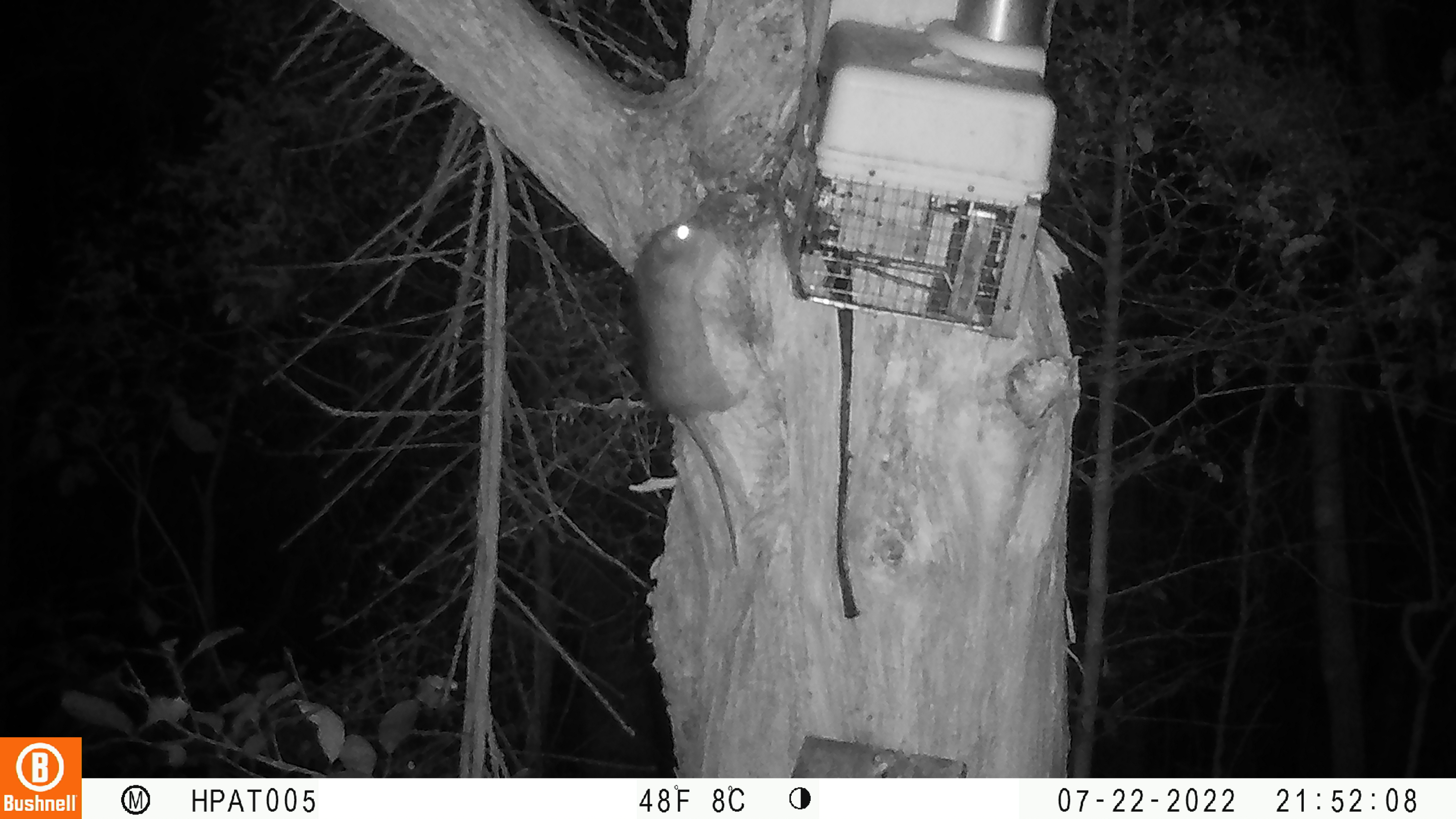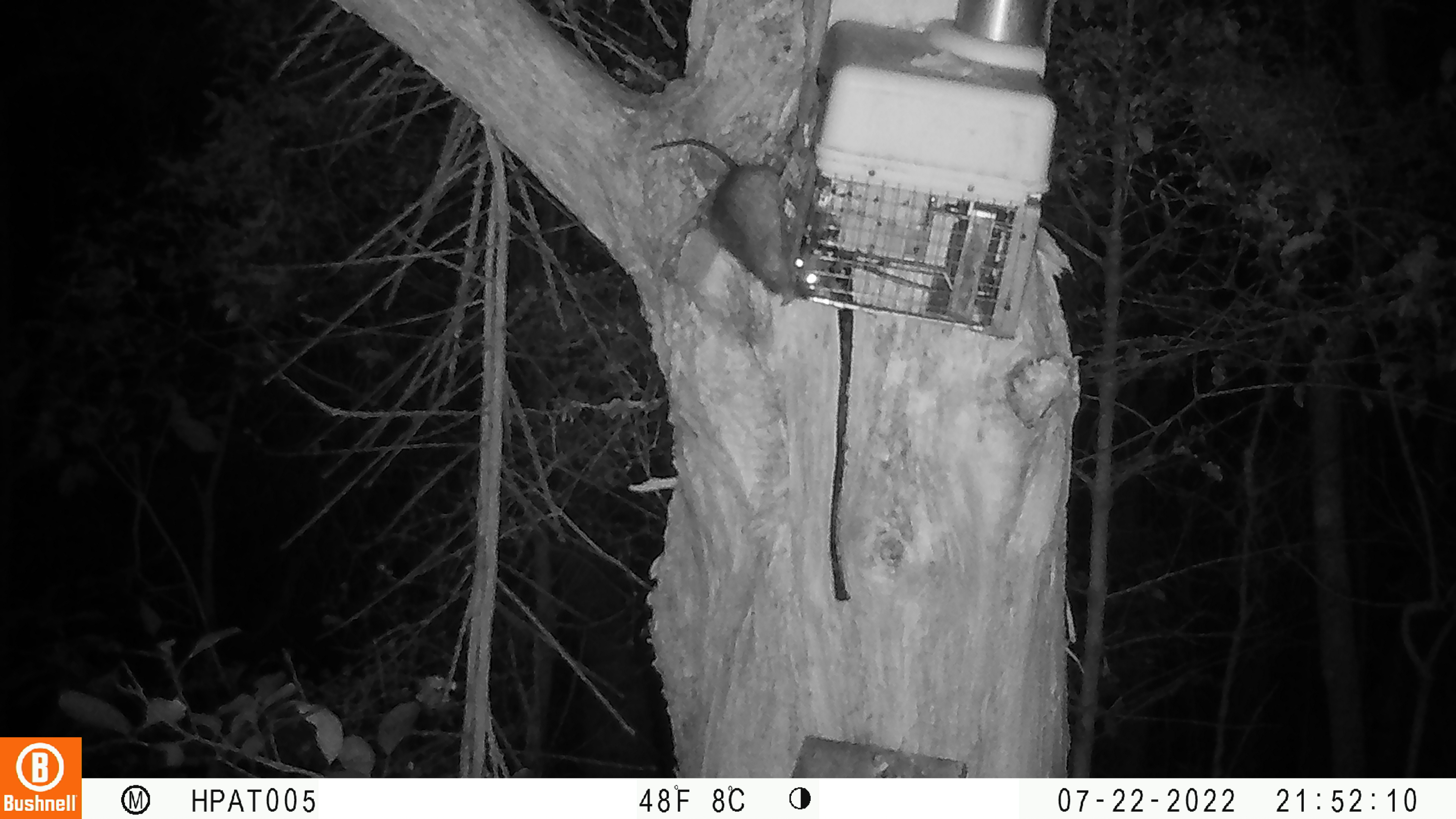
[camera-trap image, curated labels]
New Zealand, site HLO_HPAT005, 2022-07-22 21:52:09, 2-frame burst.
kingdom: Animalia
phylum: Chordata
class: Mammalia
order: Rodentia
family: Muridae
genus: Rattus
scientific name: Rattus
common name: rat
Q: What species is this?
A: Rat (Rattus).